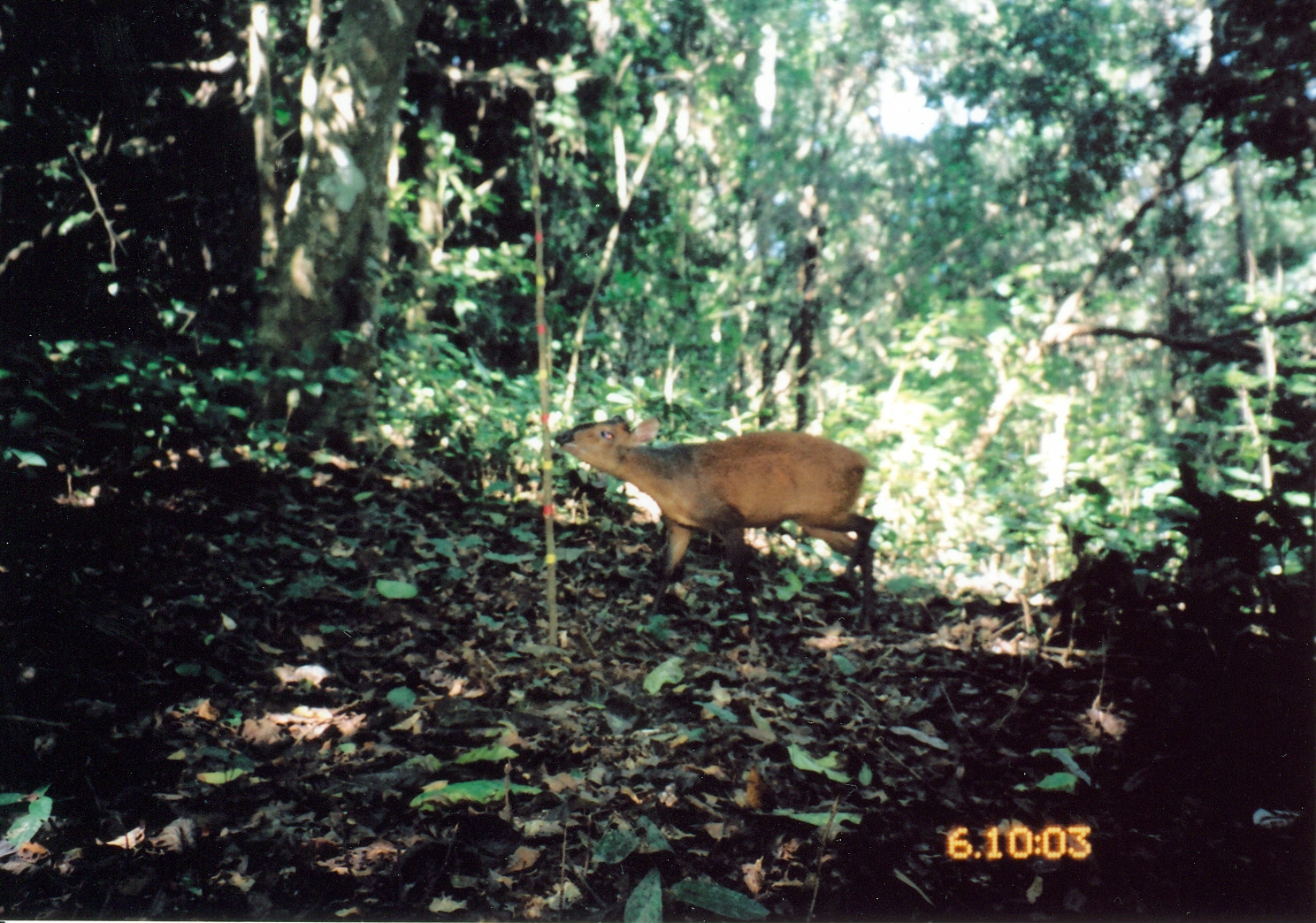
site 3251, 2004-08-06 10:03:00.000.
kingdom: Animalia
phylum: Chordata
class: Mammalia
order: Artiodactyla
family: Bovidae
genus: Cephalophus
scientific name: Cephalophus harveyi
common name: harvey's duiker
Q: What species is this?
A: Cephalophus harveyi (harvey's duiker).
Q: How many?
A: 1.